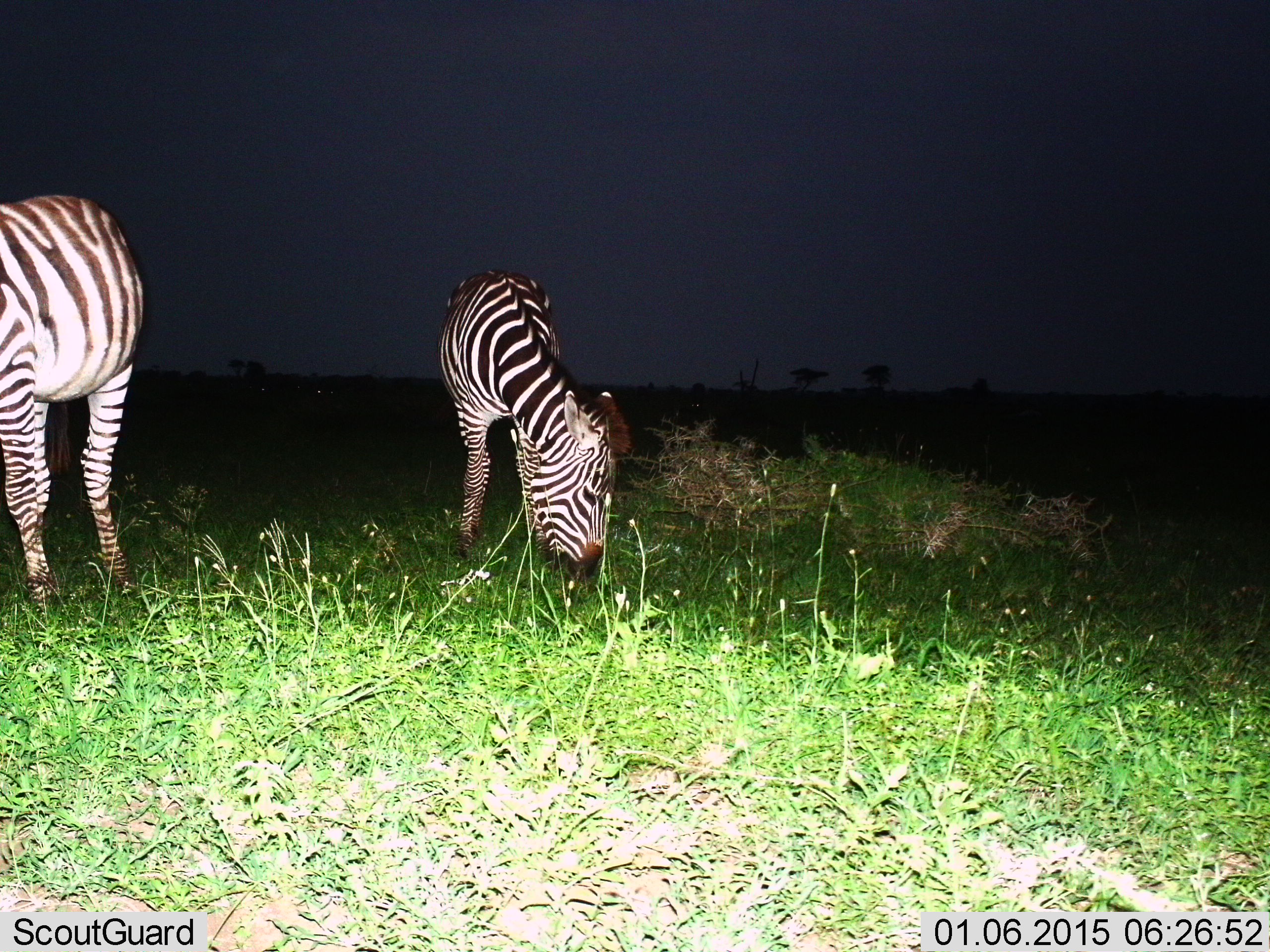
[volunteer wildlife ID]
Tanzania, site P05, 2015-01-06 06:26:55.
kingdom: Animalia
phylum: Chordata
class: Mammalia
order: Perissodactyla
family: Equidae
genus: Equus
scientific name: Equus quagga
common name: plains zebra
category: zebra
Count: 2.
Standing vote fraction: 30%.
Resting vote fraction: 0%.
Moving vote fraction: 0%.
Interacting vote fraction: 0%.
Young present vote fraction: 0%.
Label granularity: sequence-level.